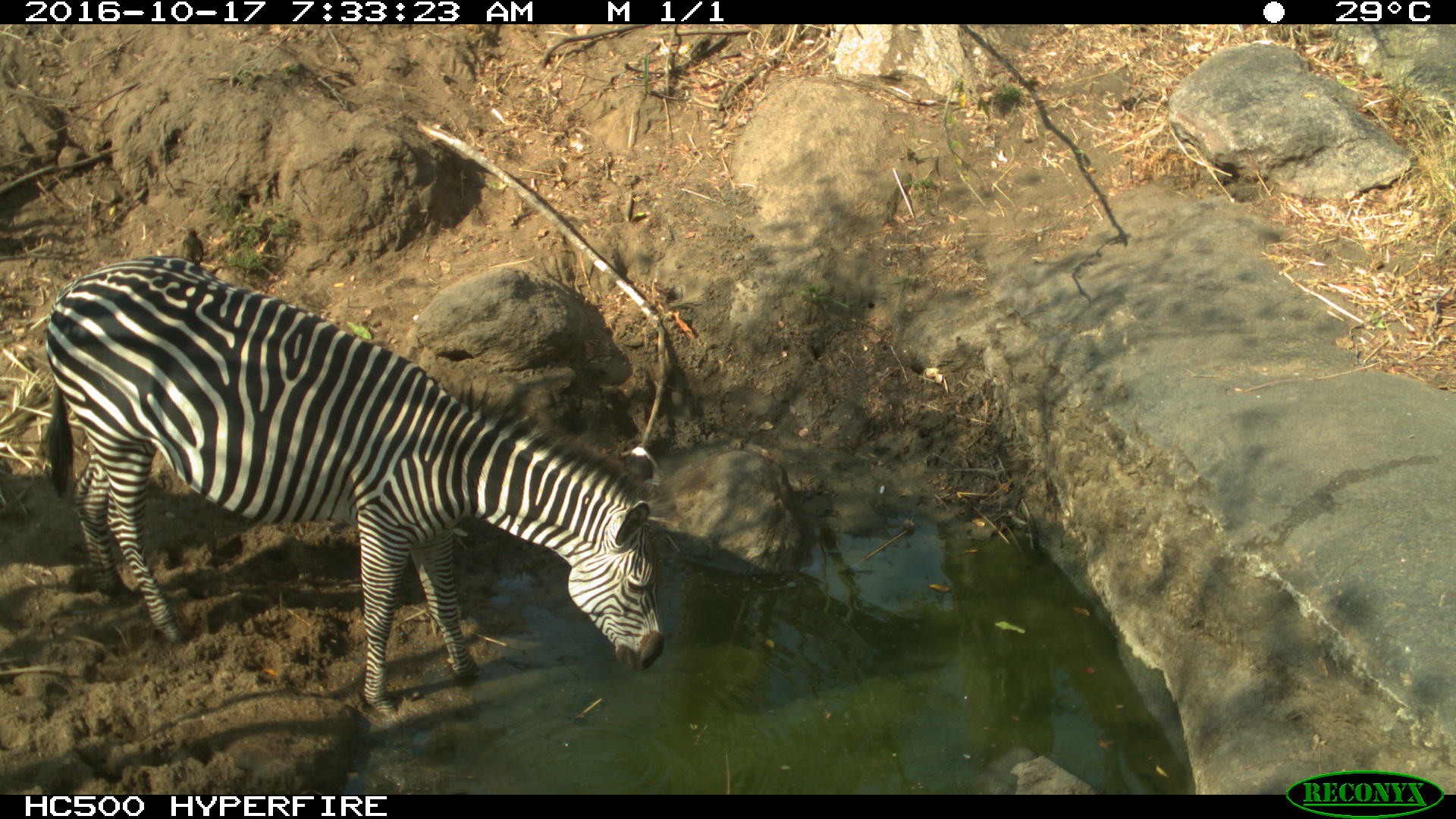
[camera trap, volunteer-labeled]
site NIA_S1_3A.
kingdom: Animalia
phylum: Chordata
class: Mammalia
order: Perissodactyla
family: Equidae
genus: Equus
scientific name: Equus quagga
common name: plains zebra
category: zebraplains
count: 1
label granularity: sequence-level